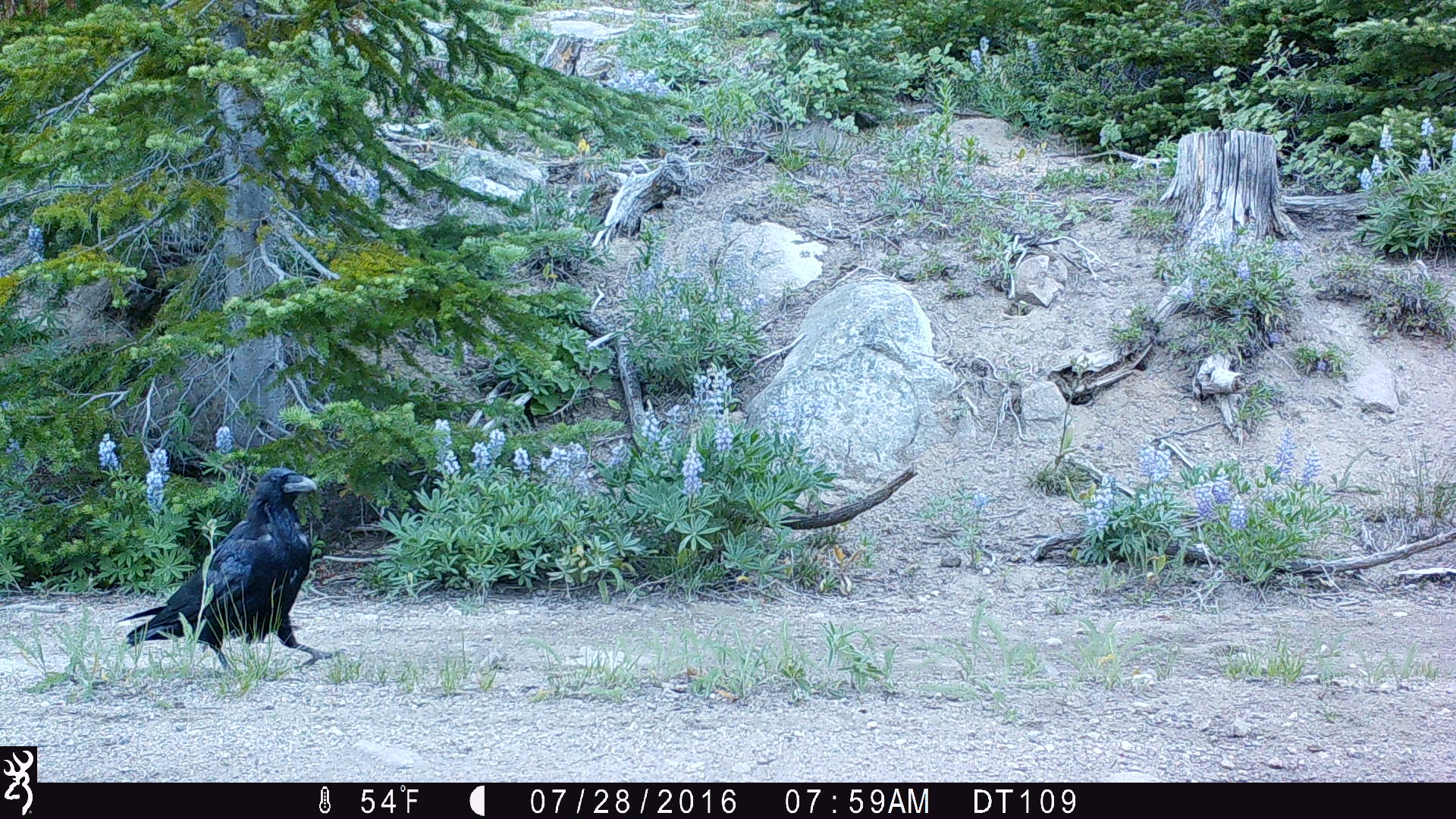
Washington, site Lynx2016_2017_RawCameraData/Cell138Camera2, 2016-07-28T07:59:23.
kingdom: Animalia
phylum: Chordata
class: Aves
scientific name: Aves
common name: birds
Aves (birds). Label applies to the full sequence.